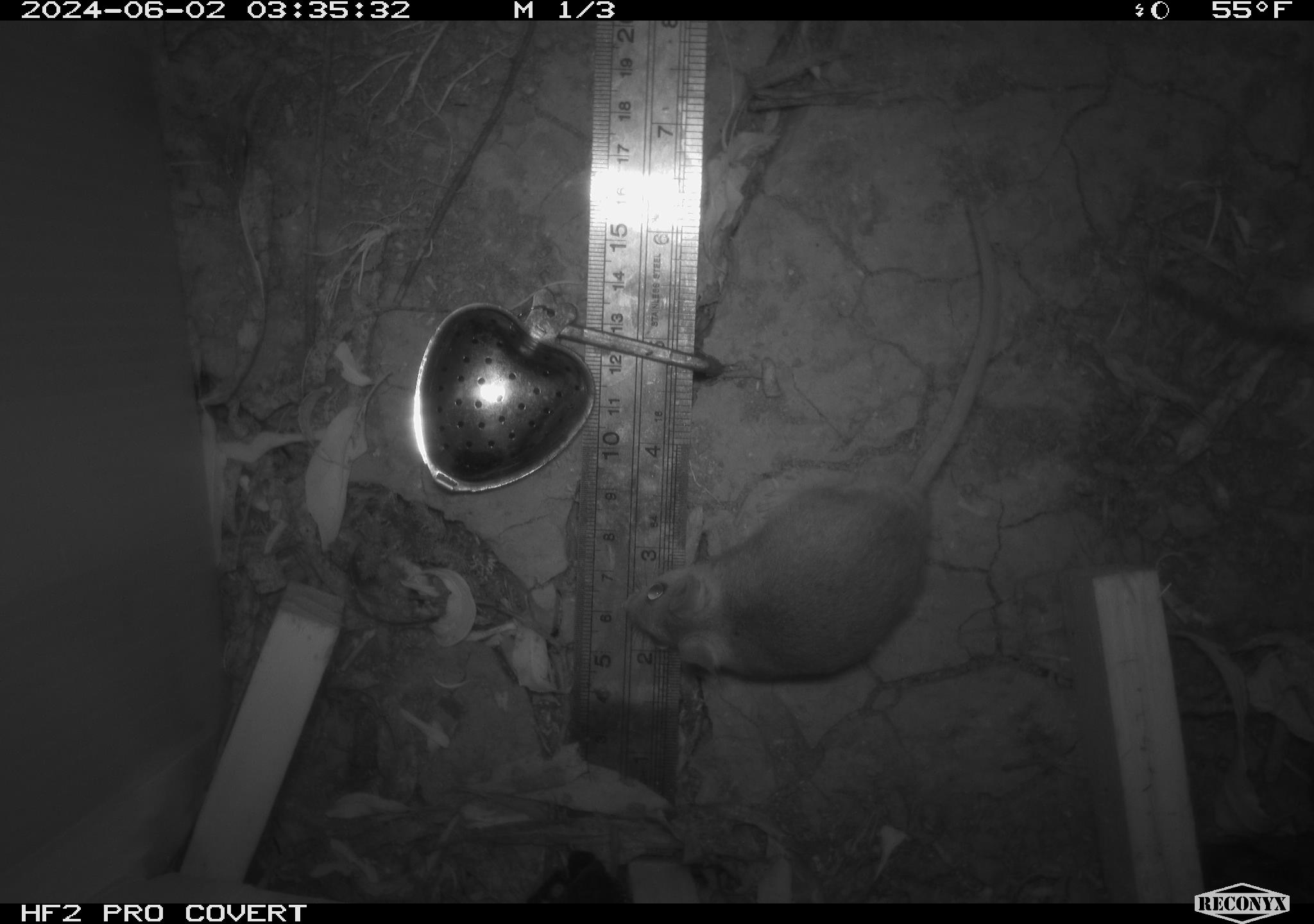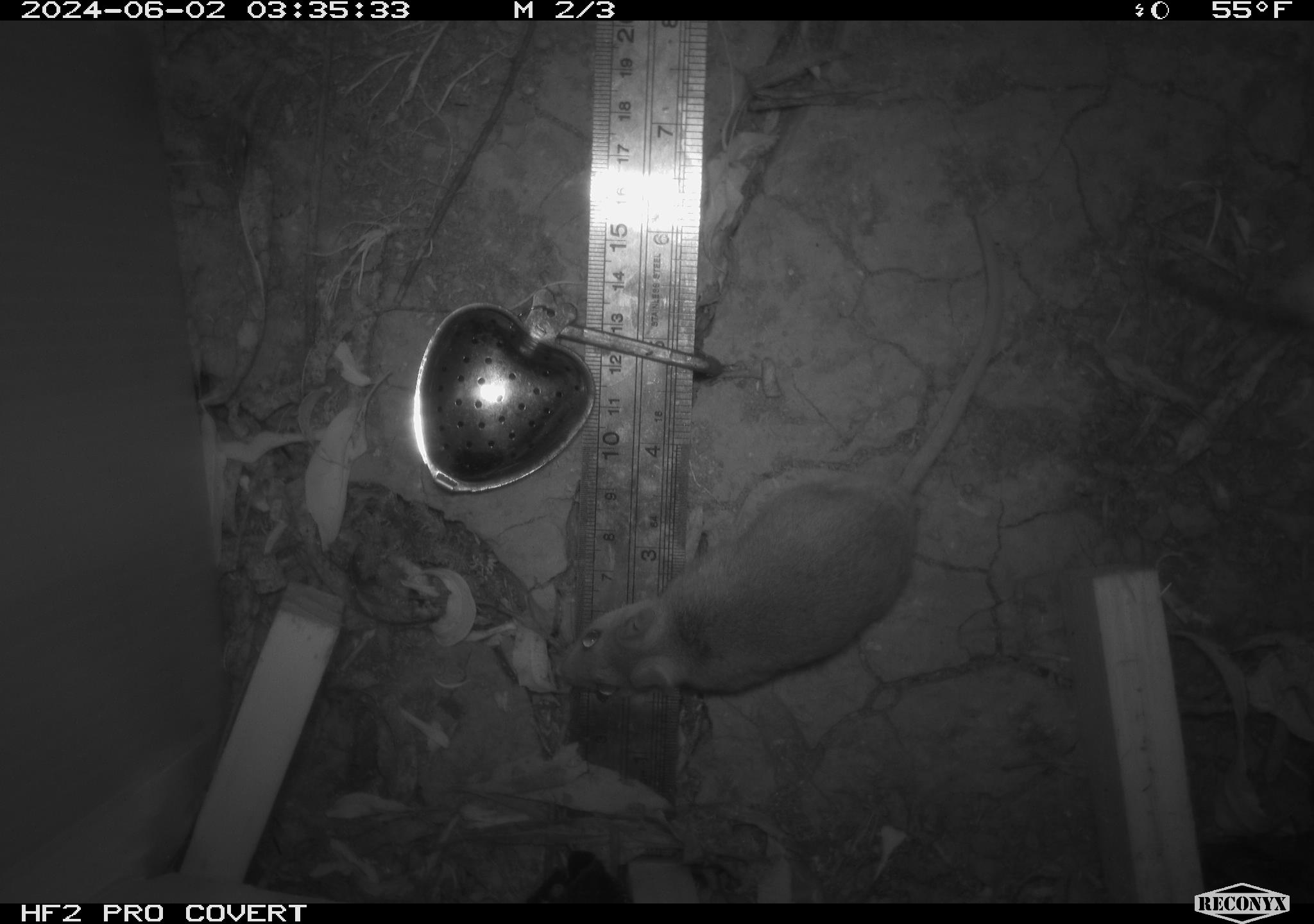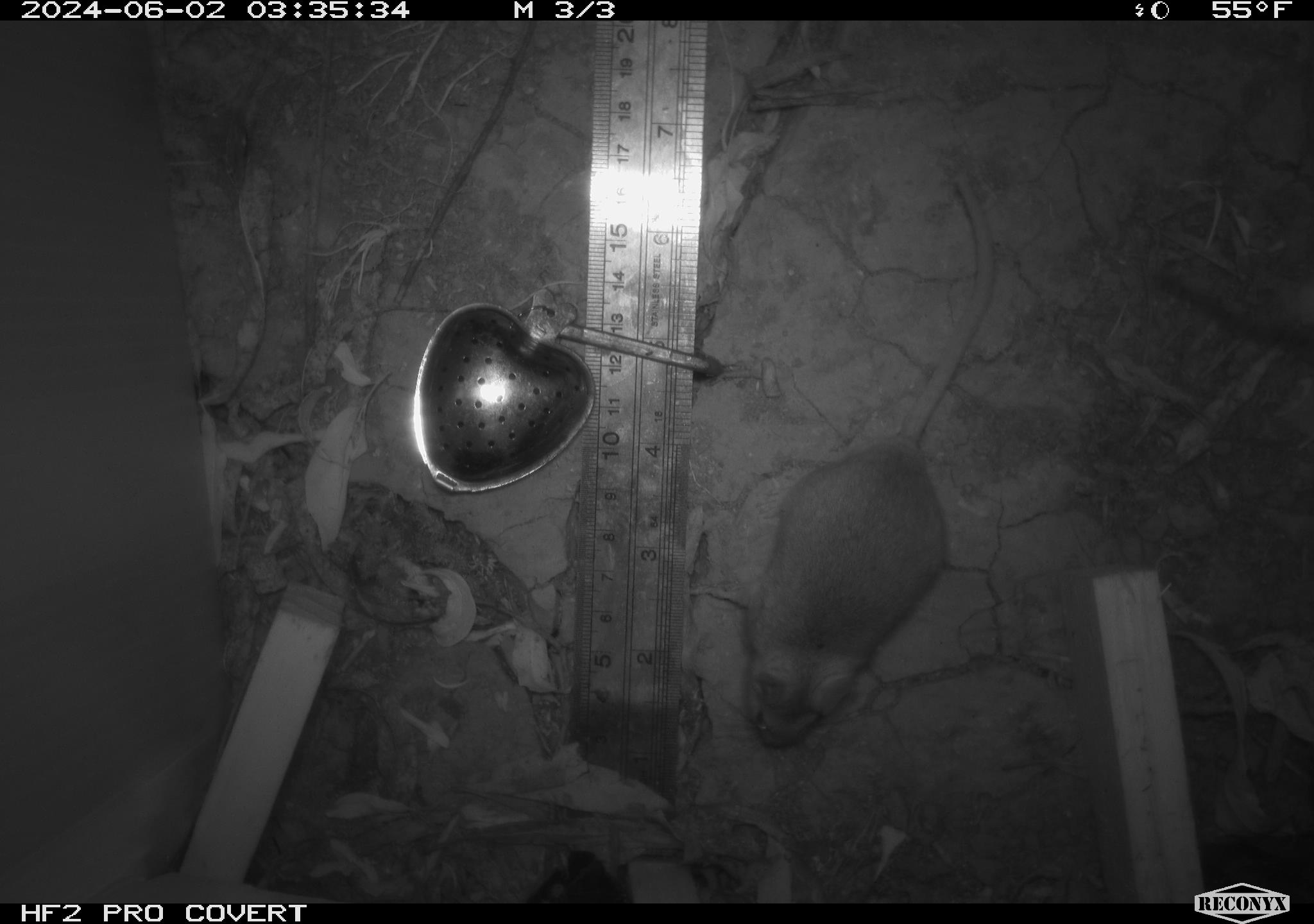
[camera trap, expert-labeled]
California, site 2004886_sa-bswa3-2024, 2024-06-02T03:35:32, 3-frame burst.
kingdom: Animalia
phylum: Chordata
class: Mammalia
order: Rodentia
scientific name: Rodentia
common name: mouse species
Mouse species (Rodentia).